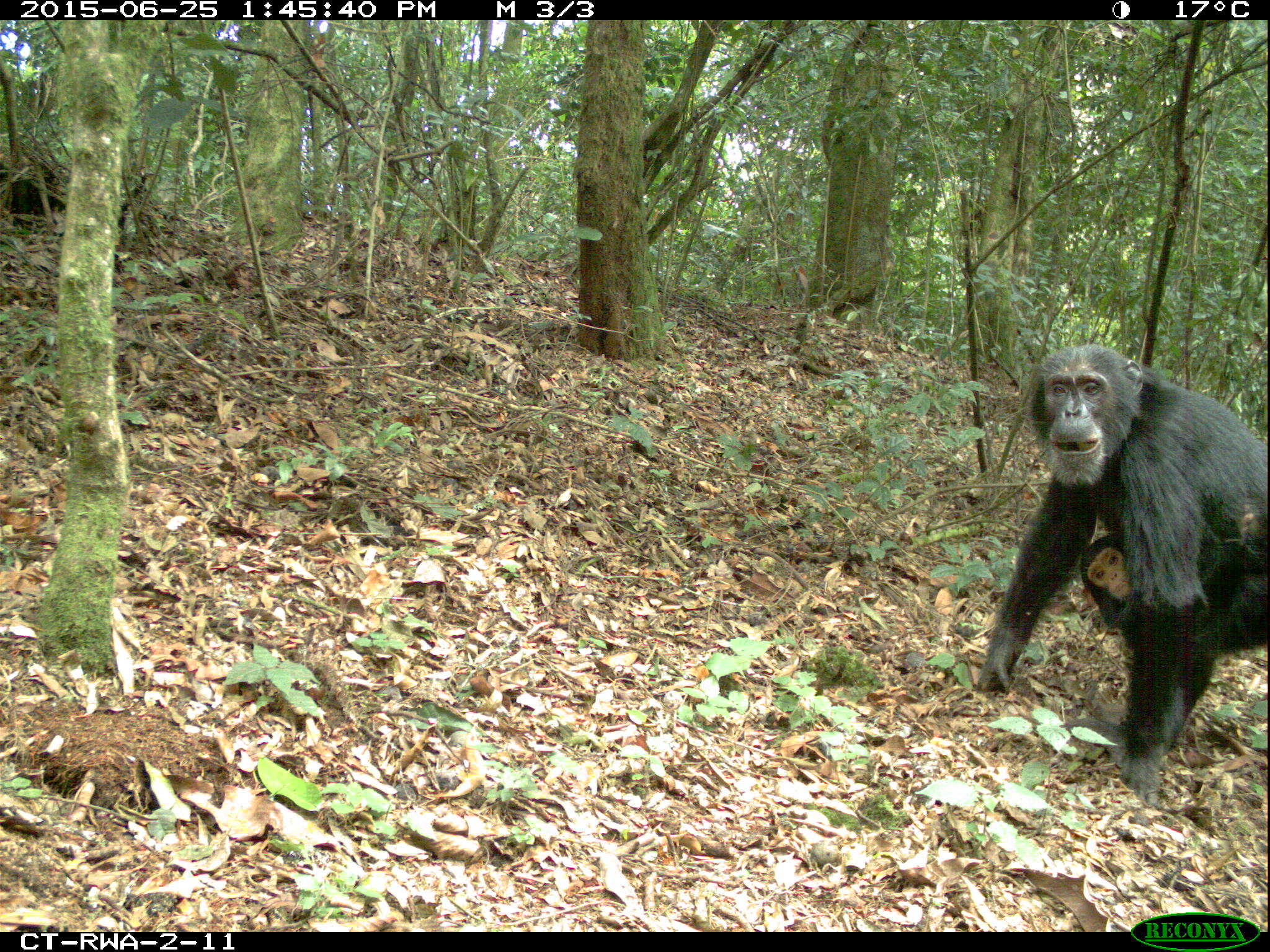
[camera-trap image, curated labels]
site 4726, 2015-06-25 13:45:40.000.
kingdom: Animalia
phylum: Chordata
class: Mammalia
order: Primates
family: Hominidae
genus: Pan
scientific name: Pan troglodytes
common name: chimpanzee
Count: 2.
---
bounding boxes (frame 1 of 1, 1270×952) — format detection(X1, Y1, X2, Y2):
pan troglodytes: detection(975, 341, 1266, 806); detection(1078, 532, 1133, 611)